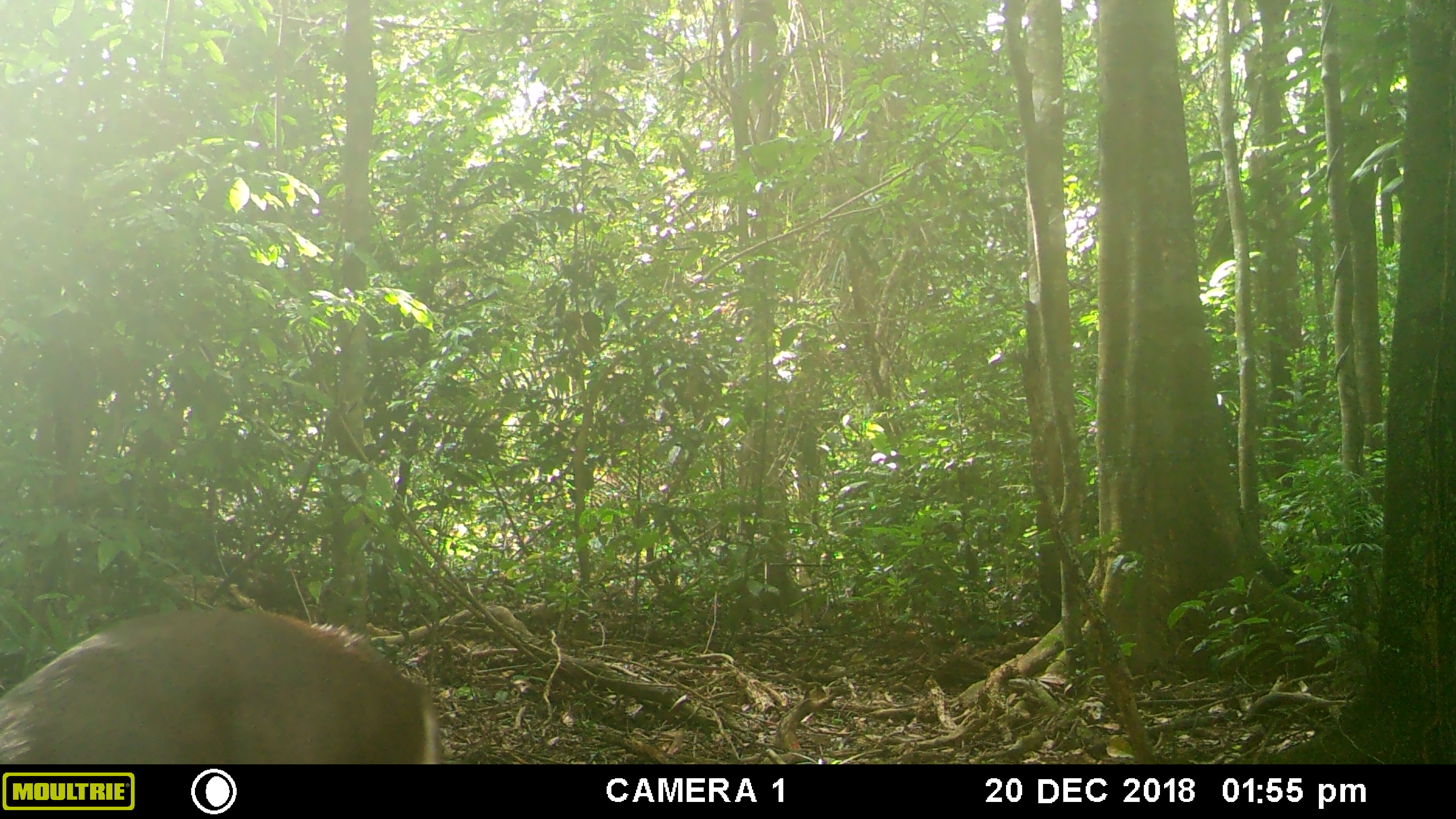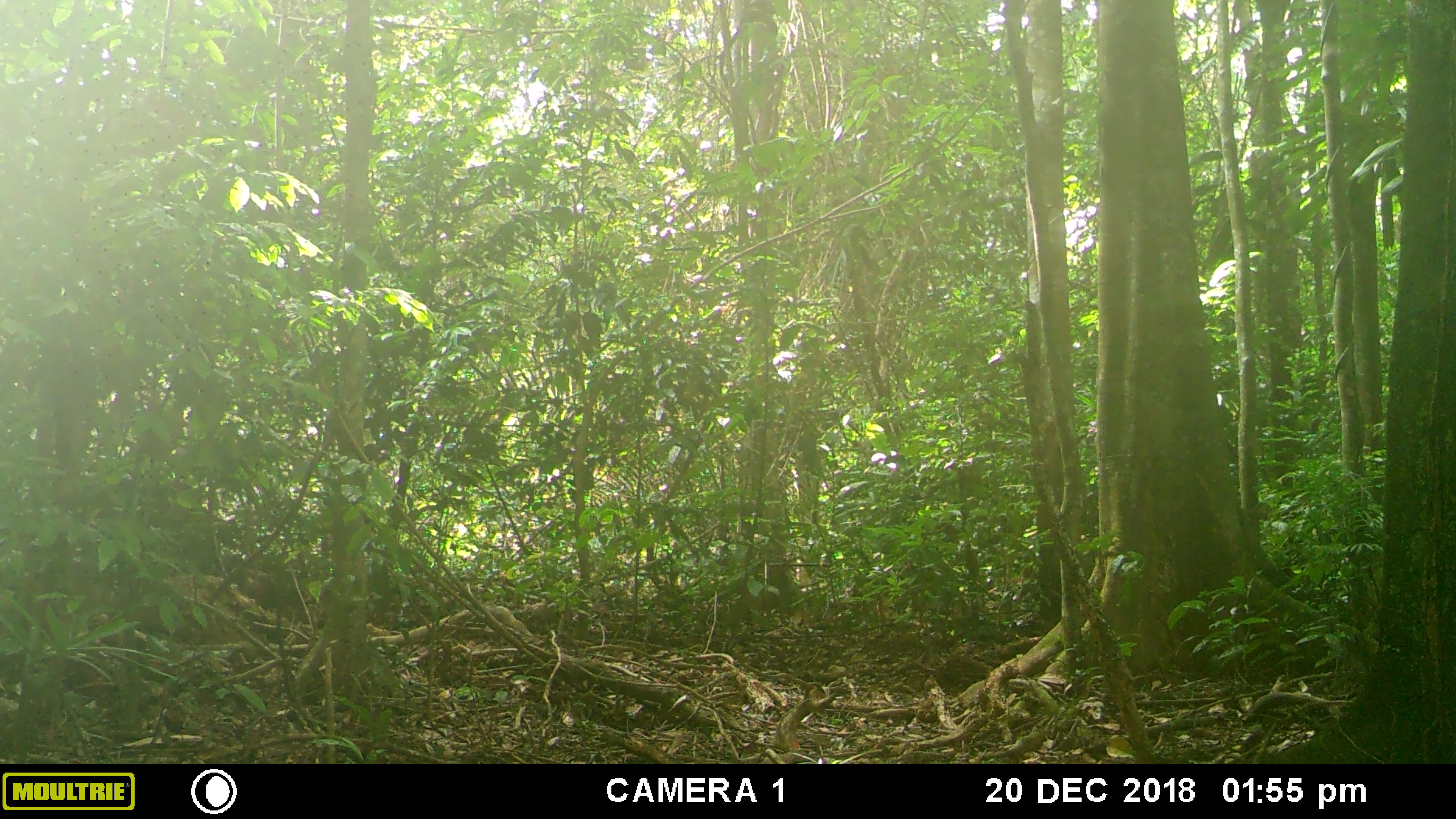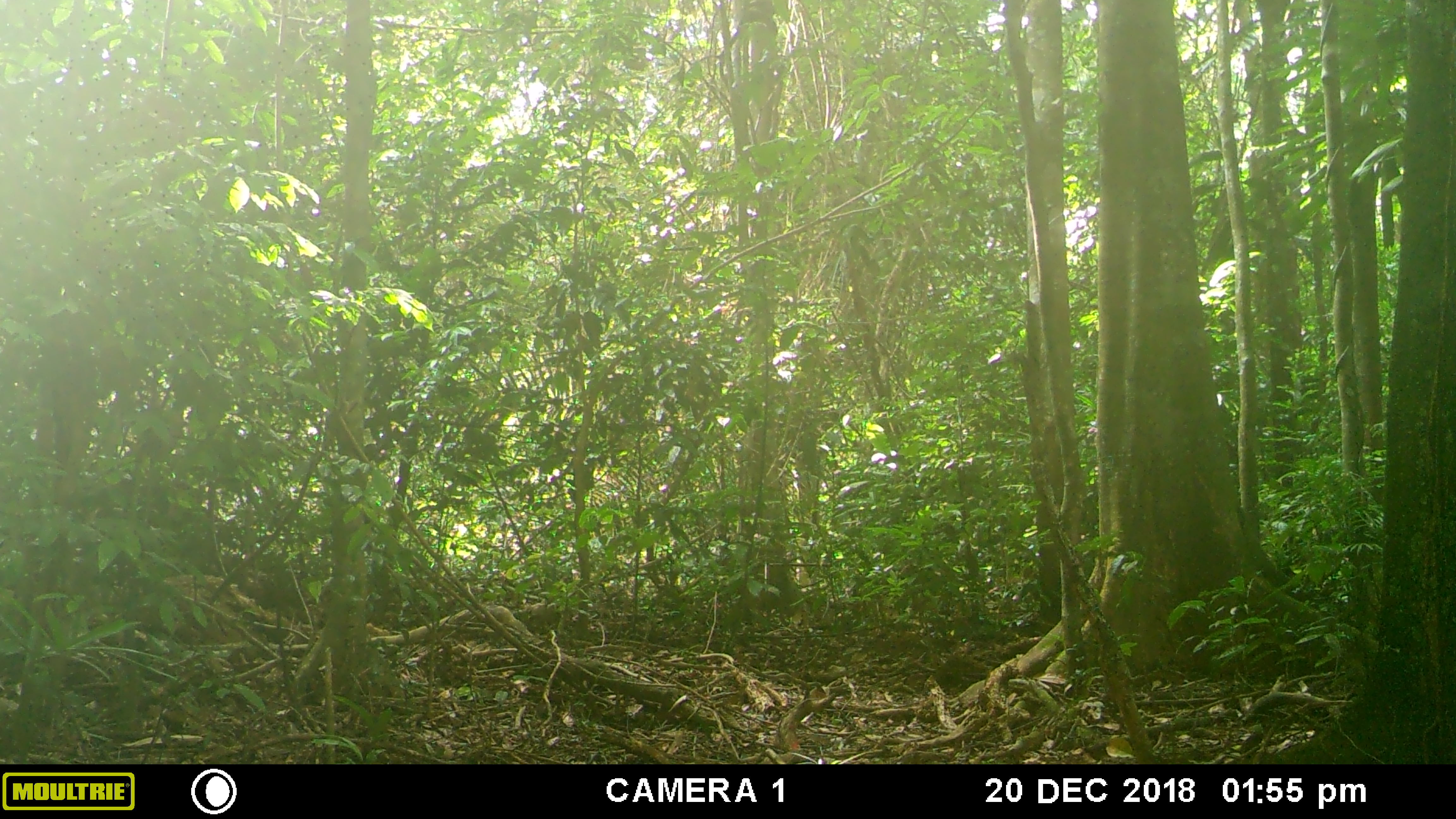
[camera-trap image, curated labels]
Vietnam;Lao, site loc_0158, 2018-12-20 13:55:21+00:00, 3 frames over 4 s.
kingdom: Animalia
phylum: Chordata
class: Mammalia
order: Artiodactyla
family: Cervidae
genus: Muntiacus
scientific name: Muntiacus vuquangensis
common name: large-antlered muntjac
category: large antlered muntjac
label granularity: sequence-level